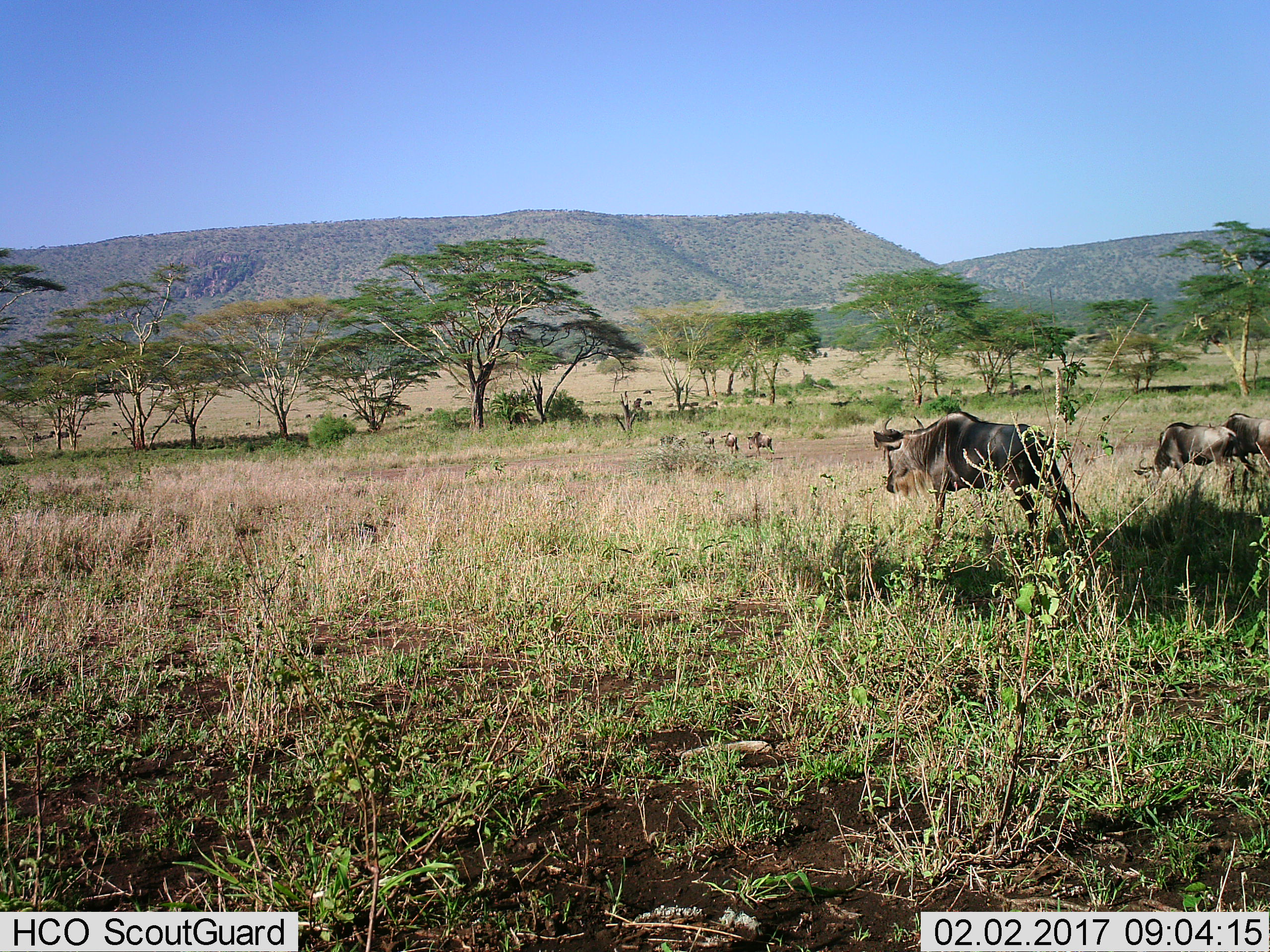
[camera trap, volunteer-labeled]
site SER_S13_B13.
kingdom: Animalia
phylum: Chordata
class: Mammalia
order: Artiodactyla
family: Bovidae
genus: Connochaetes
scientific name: Connochaetes taurinus taurinus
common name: blue wildebeest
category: wildebeestblue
Wildebeestblue (blue wildebeest) (Connochaetes taurinus taurinus), count 6. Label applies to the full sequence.